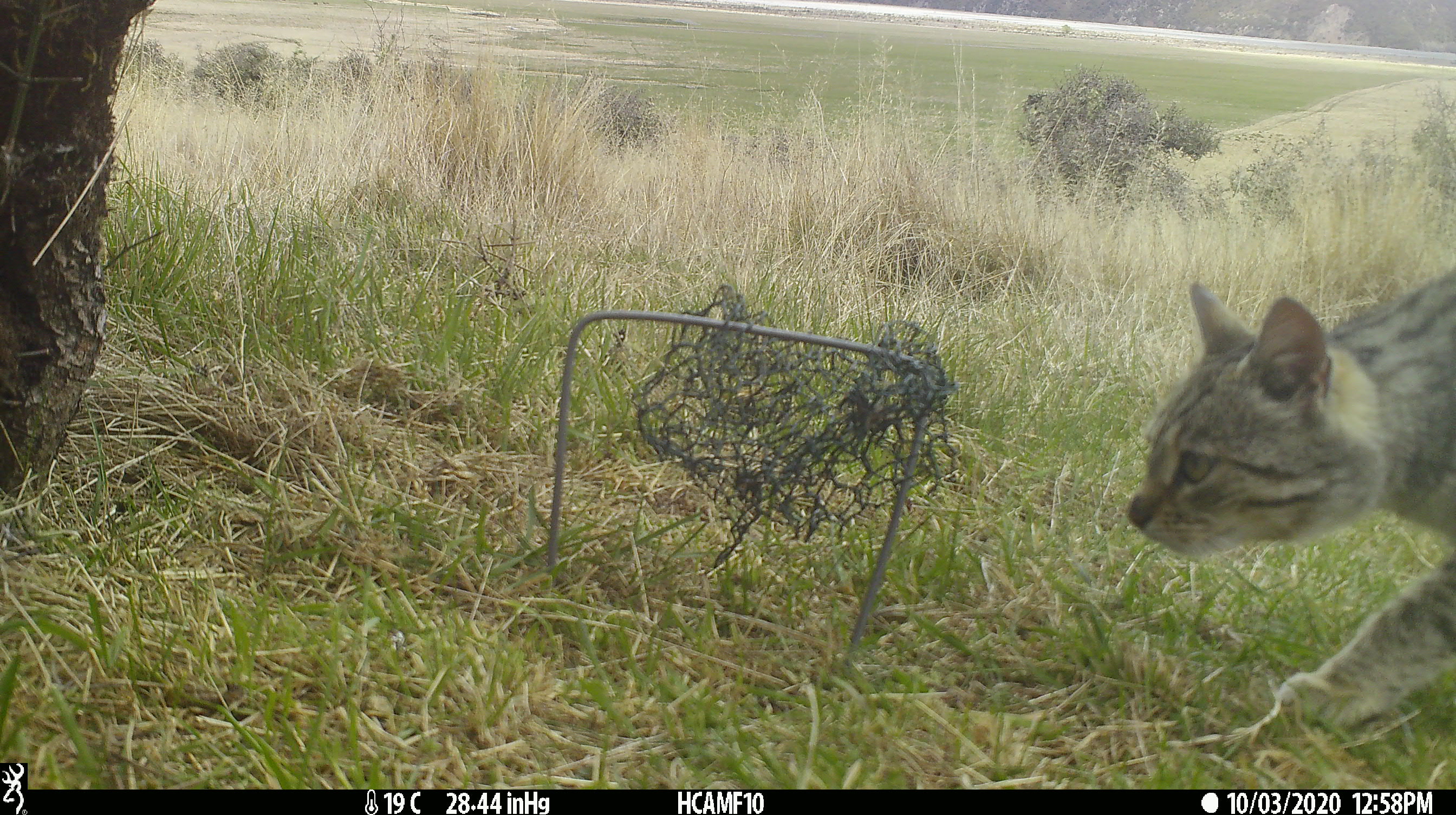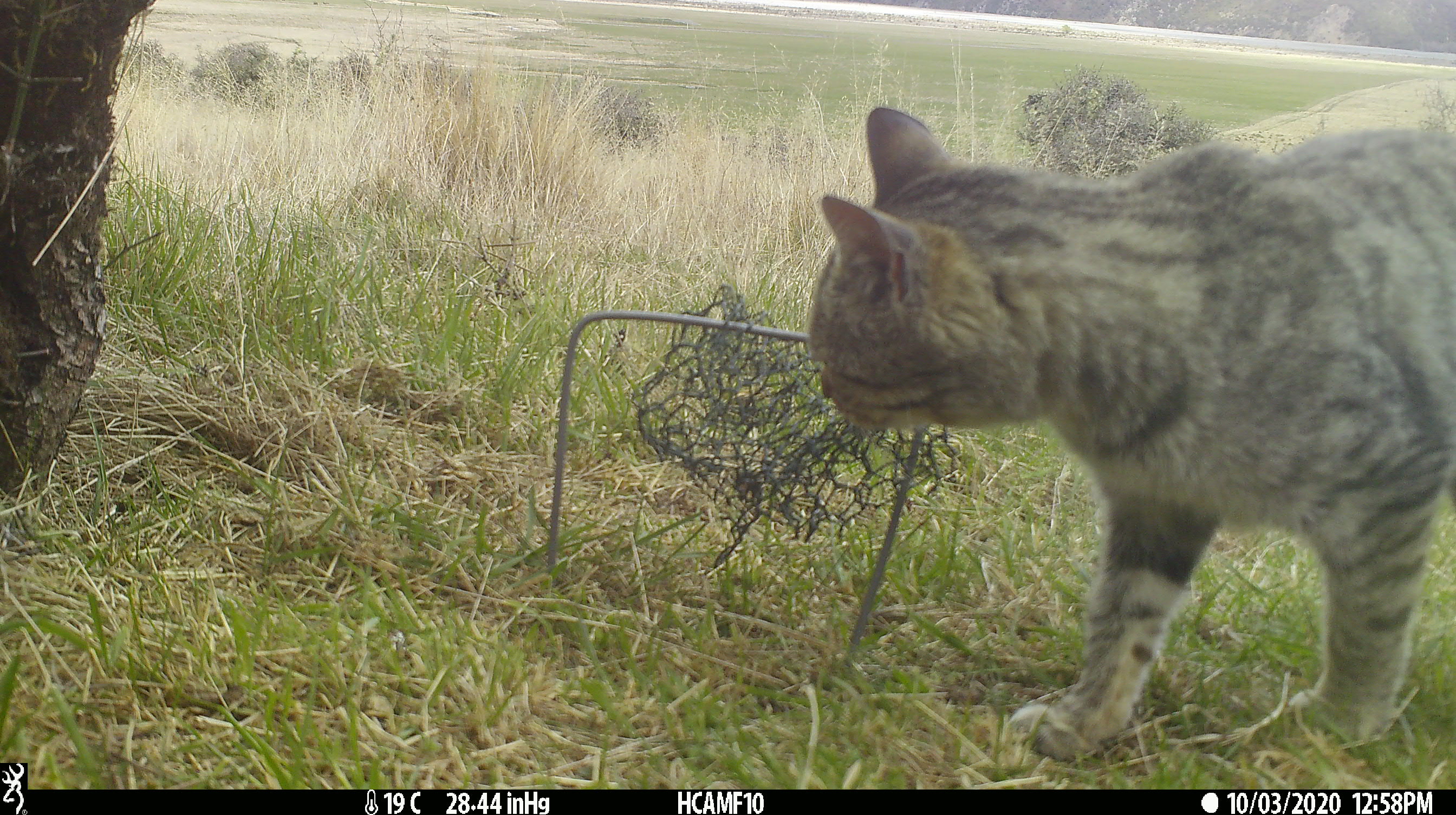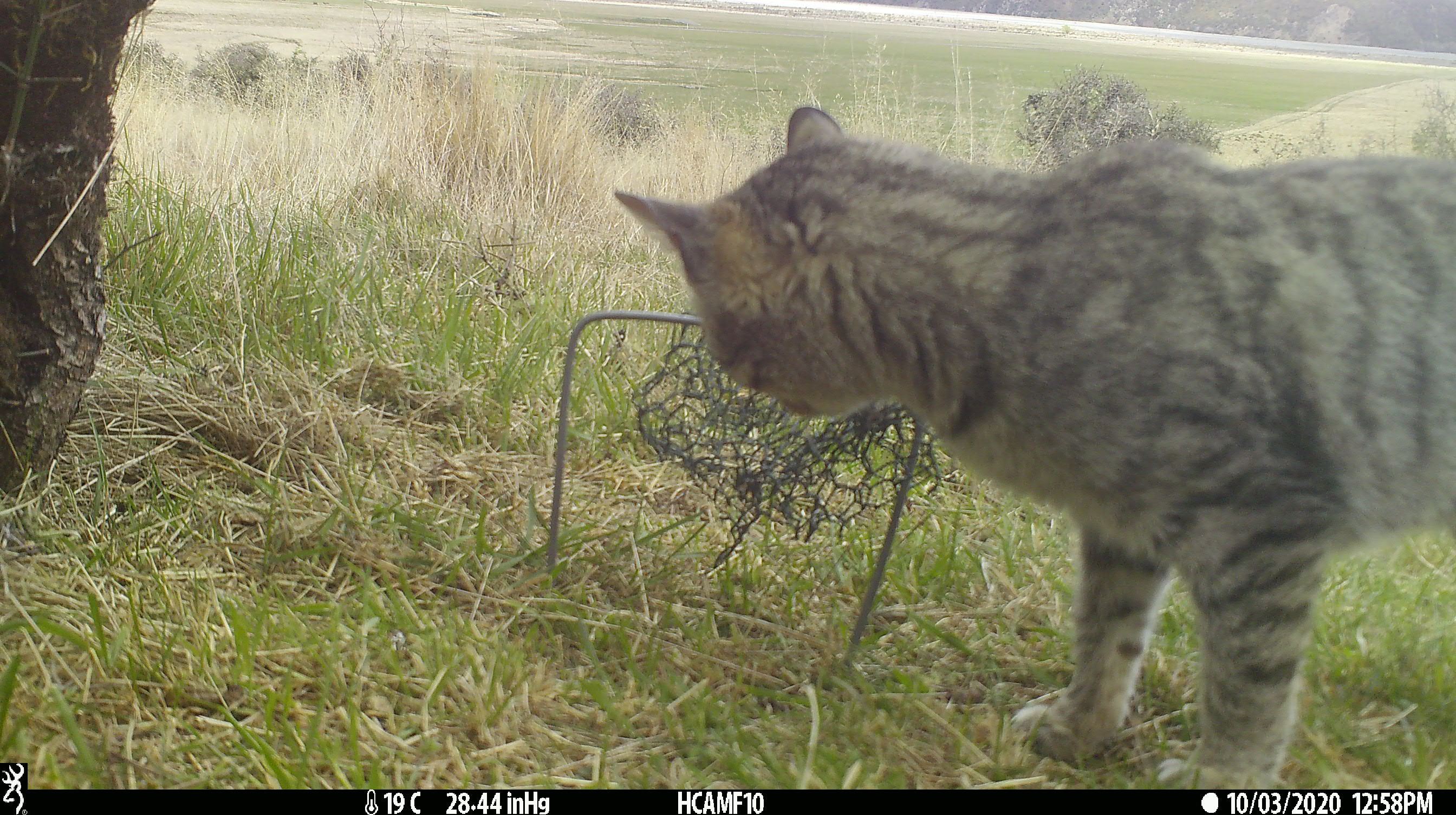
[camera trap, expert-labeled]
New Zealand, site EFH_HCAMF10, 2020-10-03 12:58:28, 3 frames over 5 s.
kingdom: Animalia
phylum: Chordata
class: Mammalia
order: Carnivora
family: Felidae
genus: Felis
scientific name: Felis catus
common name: domestic cat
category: cat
Cat (domestic cat) (Felis catus).